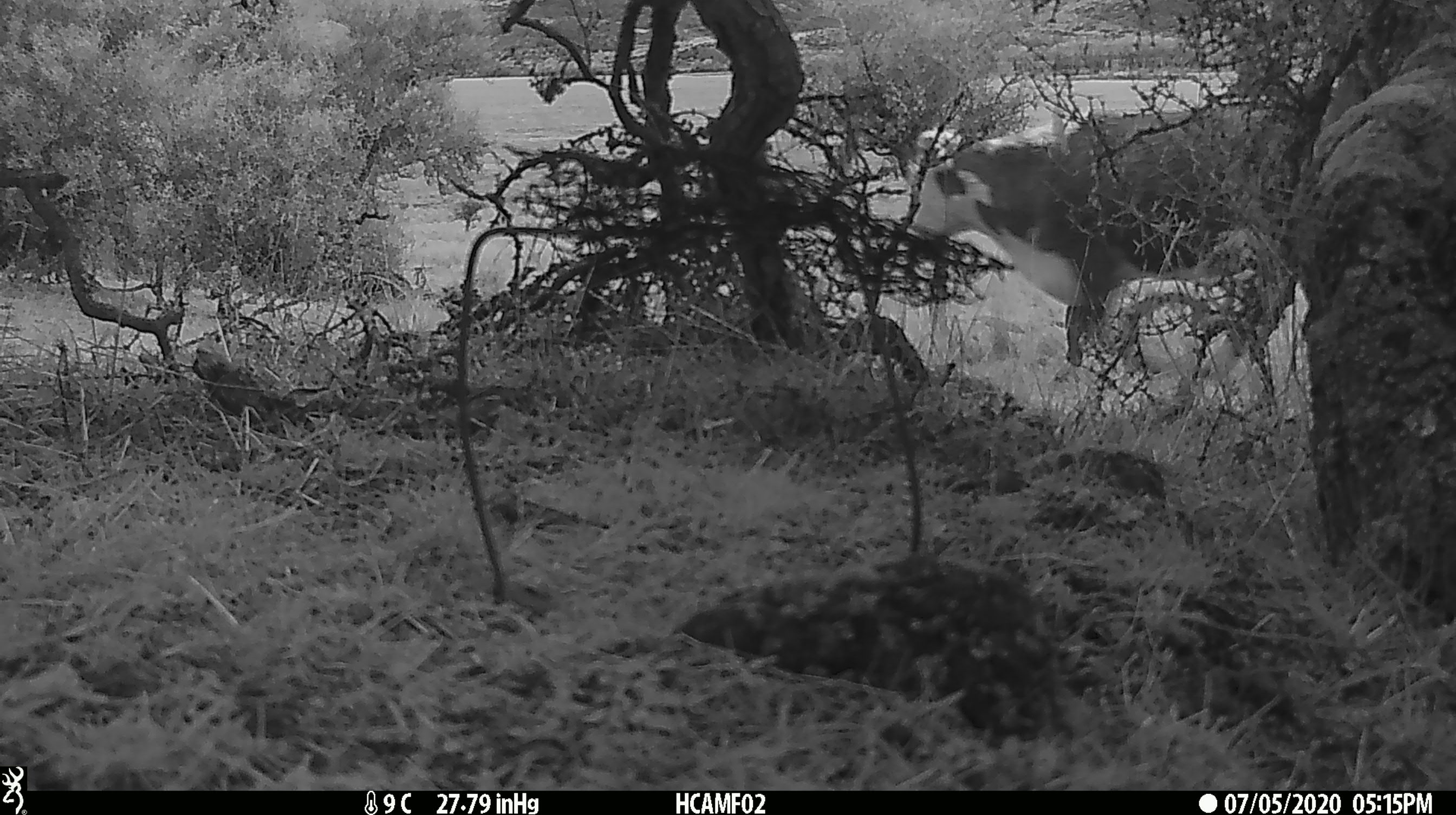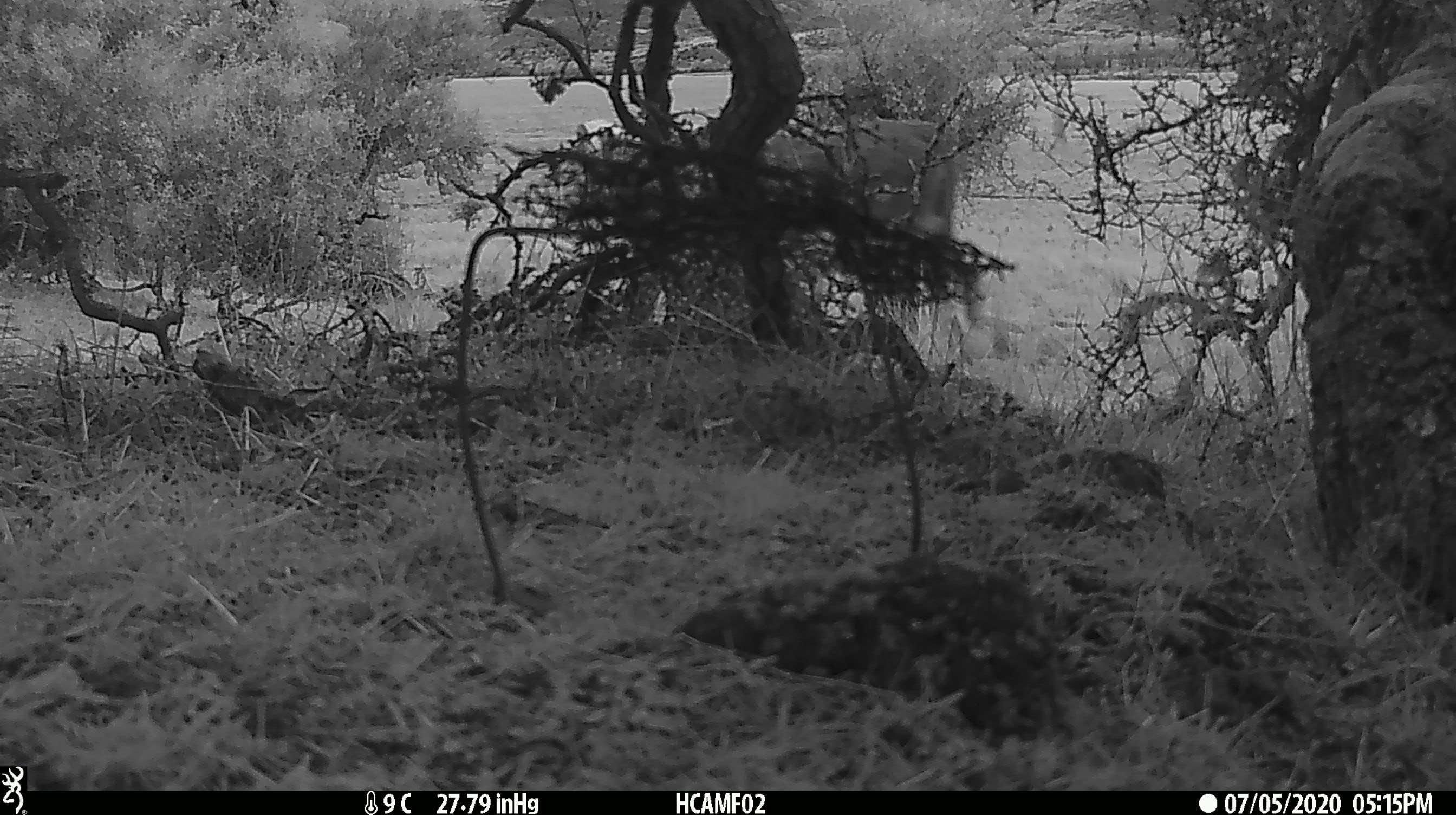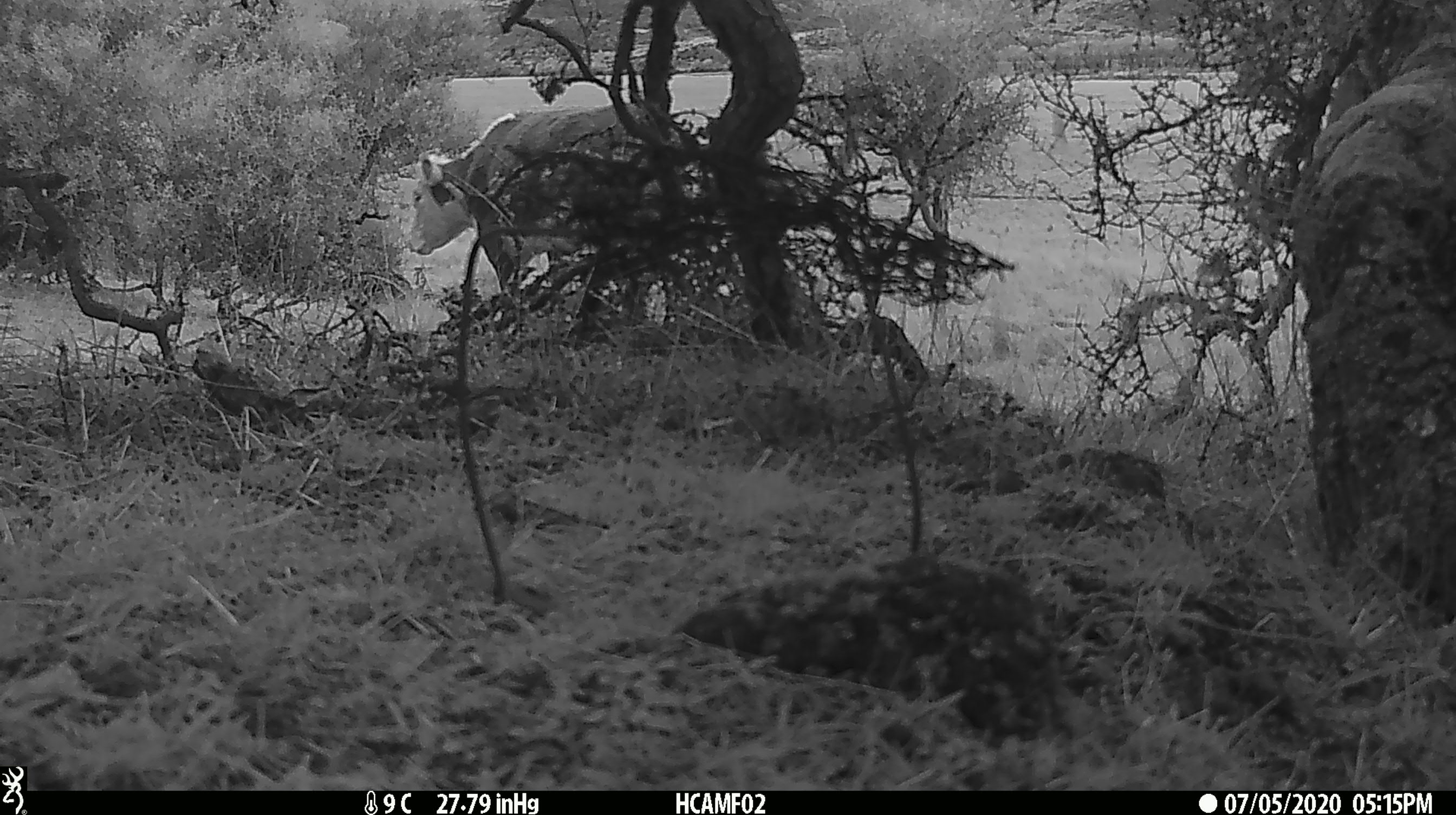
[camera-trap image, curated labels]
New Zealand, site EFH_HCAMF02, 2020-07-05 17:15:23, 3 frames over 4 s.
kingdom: Animalia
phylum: Chordata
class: Mammalia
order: Artiodactyla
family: Bovidae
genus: Bos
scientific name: Bos taurus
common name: domestic cow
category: cow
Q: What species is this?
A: Cow (domestic cow) (Bos taurus).